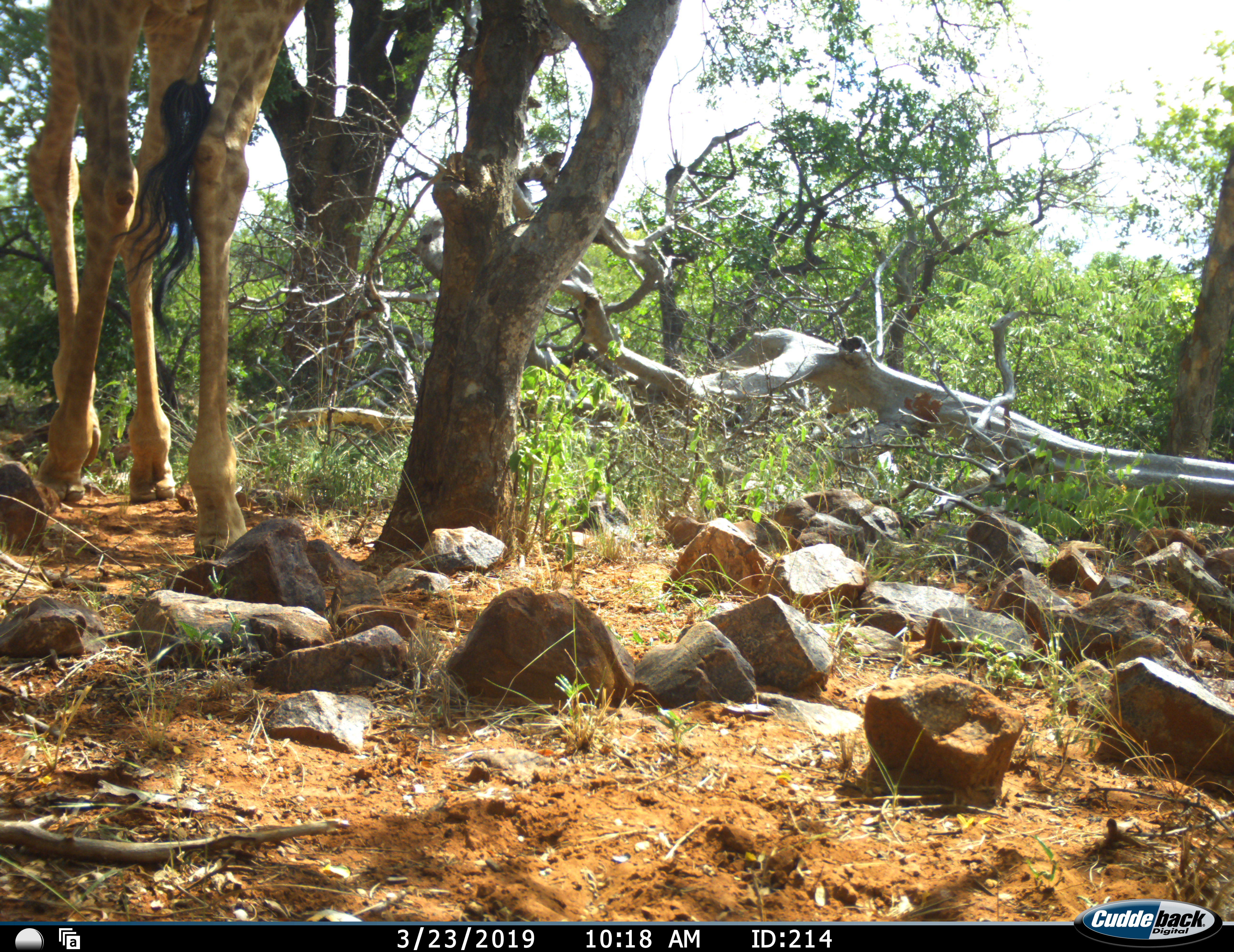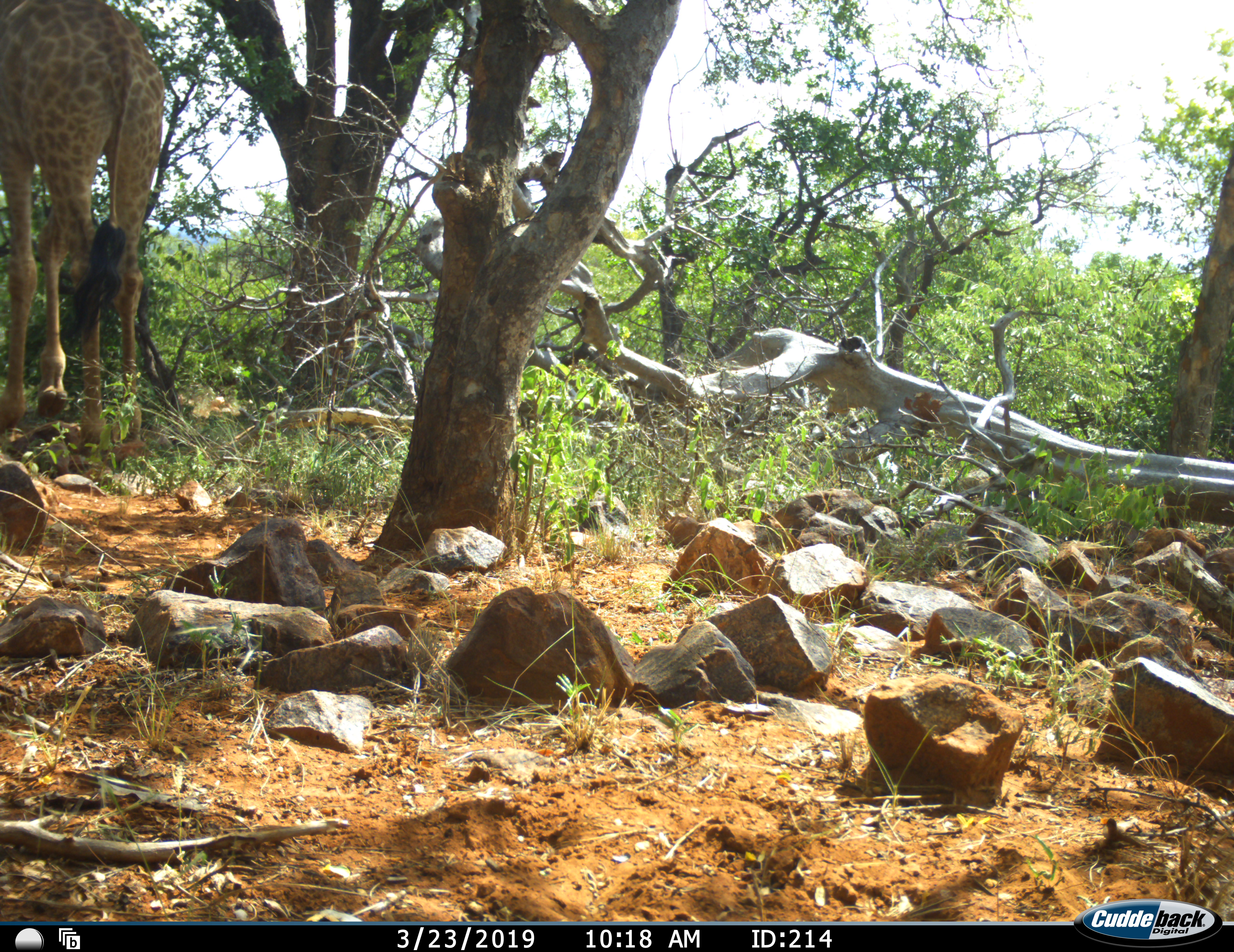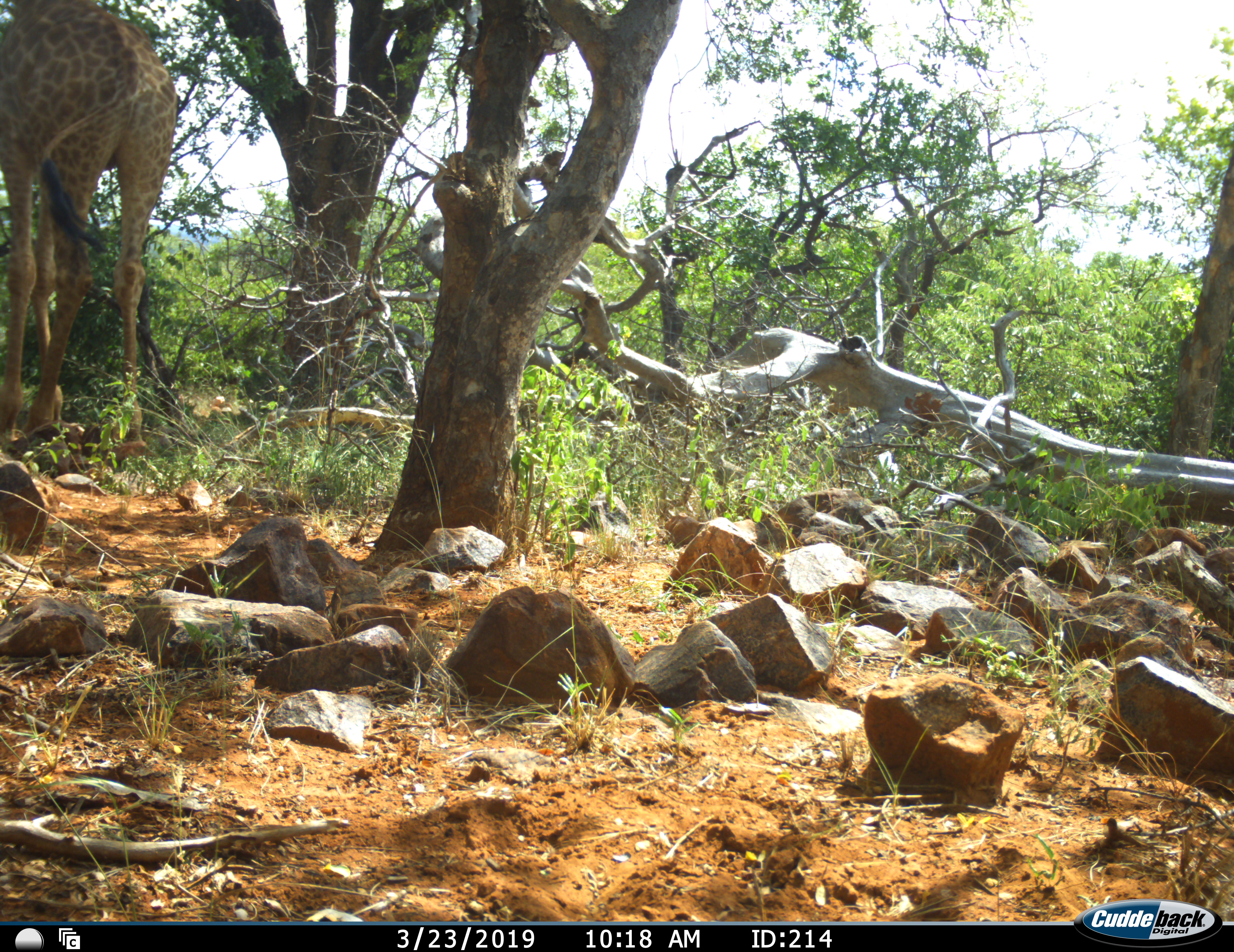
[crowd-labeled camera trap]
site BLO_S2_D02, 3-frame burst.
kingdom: Animalia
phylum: Chordata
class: Mammalia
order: Artiodactyla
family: Giraffidae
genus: Giraffa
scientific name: Giraffa camelopardalis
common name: giraffe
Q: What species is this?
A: Giraffe (Giraffa camelopardalis).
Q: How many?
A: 1.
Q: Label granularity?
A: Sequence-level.